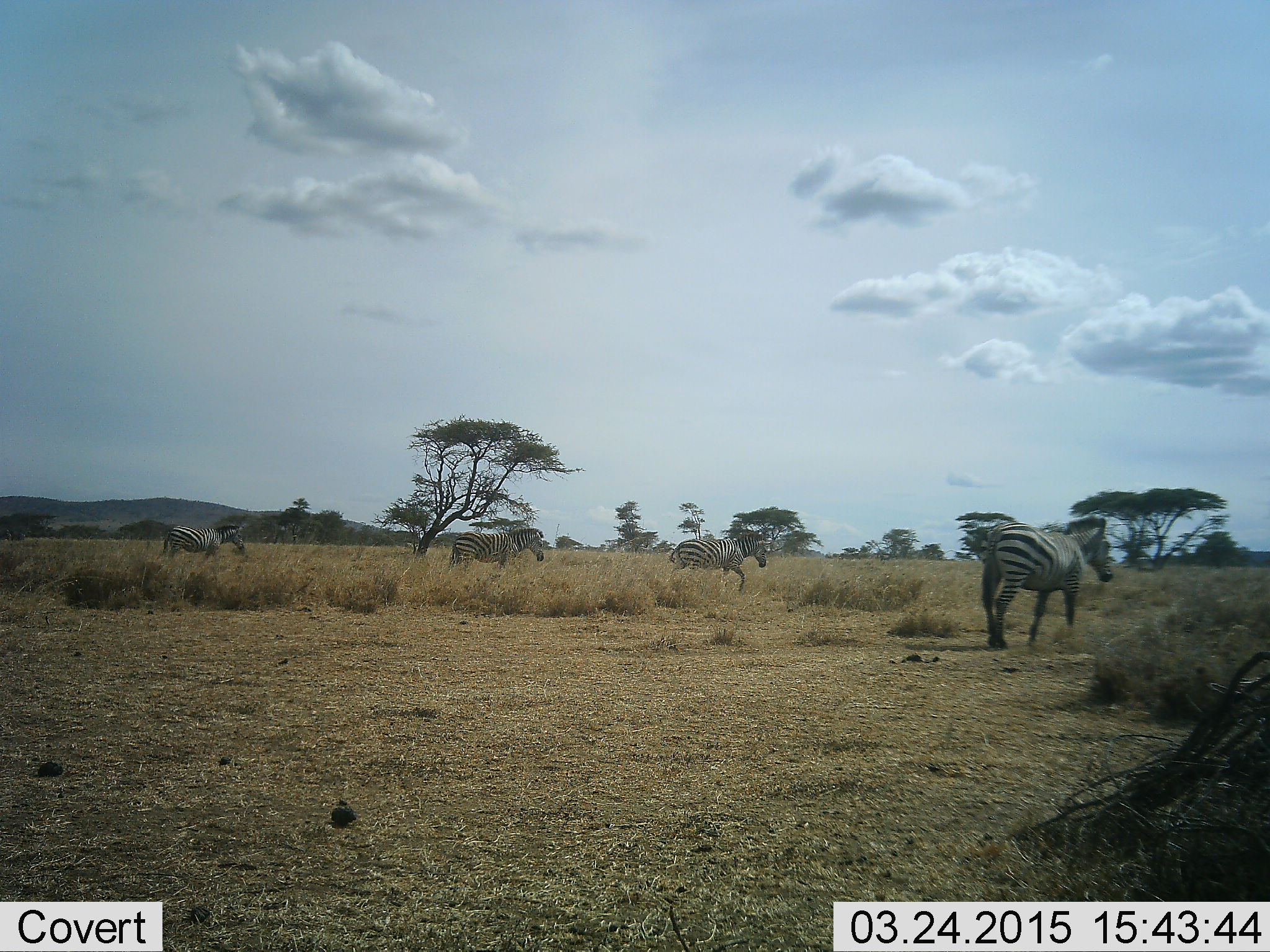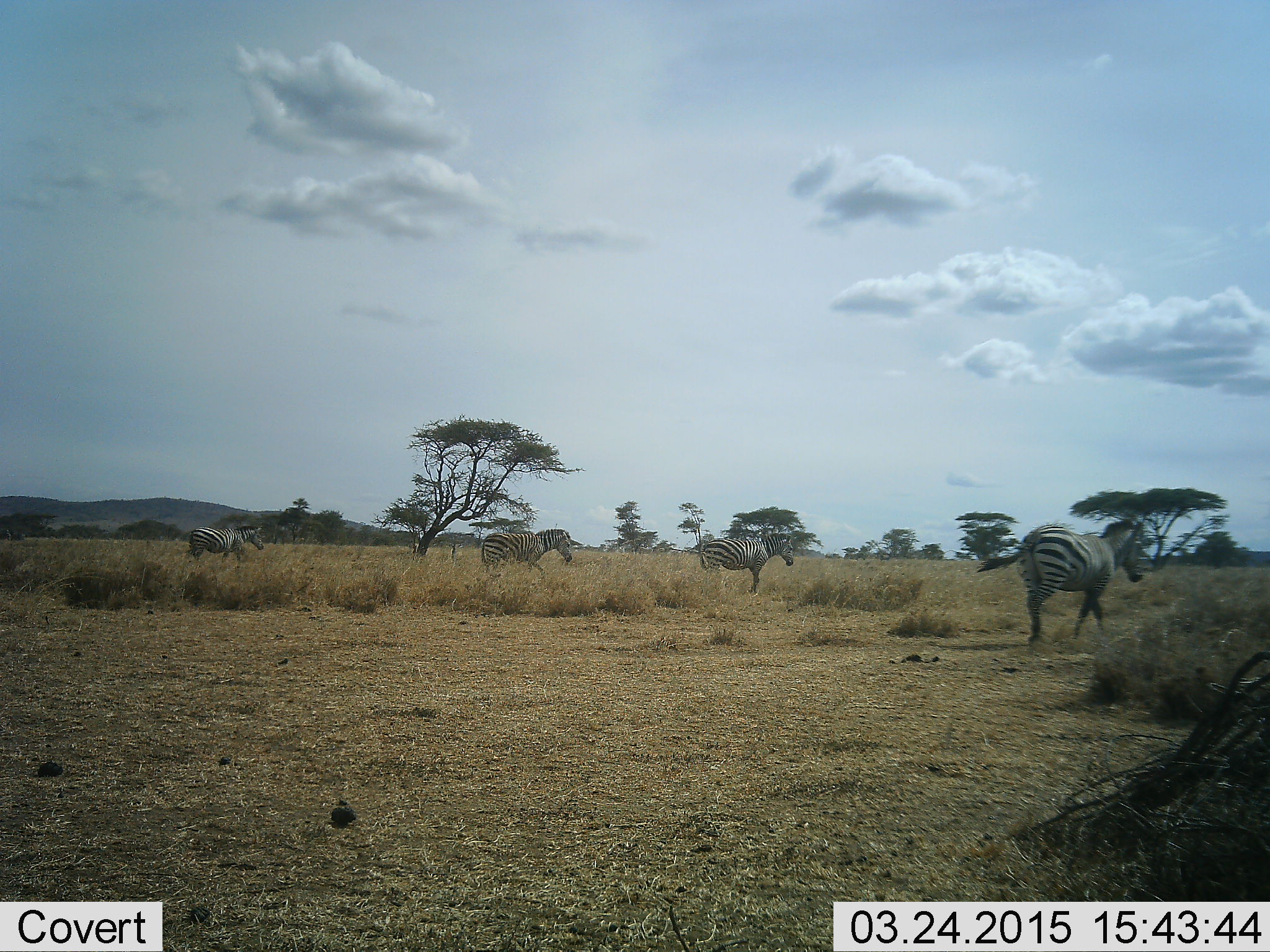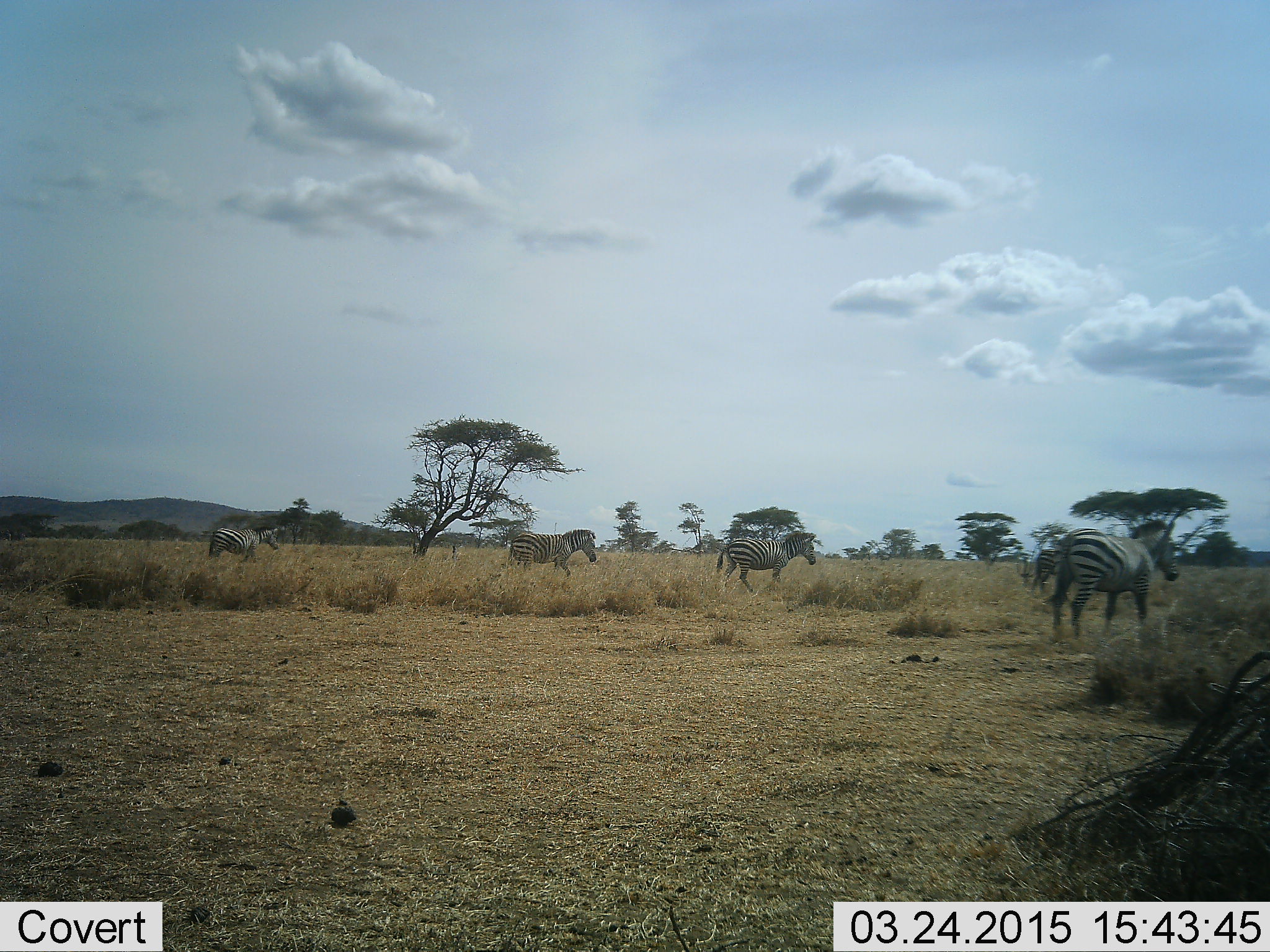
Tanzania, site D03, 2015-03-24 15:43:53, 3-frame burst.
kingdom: Animalia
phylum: Chordata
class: Mammalia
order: Perissodactyla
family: Equidae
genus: Equus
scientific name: Equus quagga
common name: plains zebra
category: zebra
Zebra (plains zebra) (Equus quagga), count 4. Behavior (volunteer vote fractions): standing 20%, resting 0%, moving 90%, interacting 0%. Young present (vote fraction): 0%. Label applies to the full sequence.